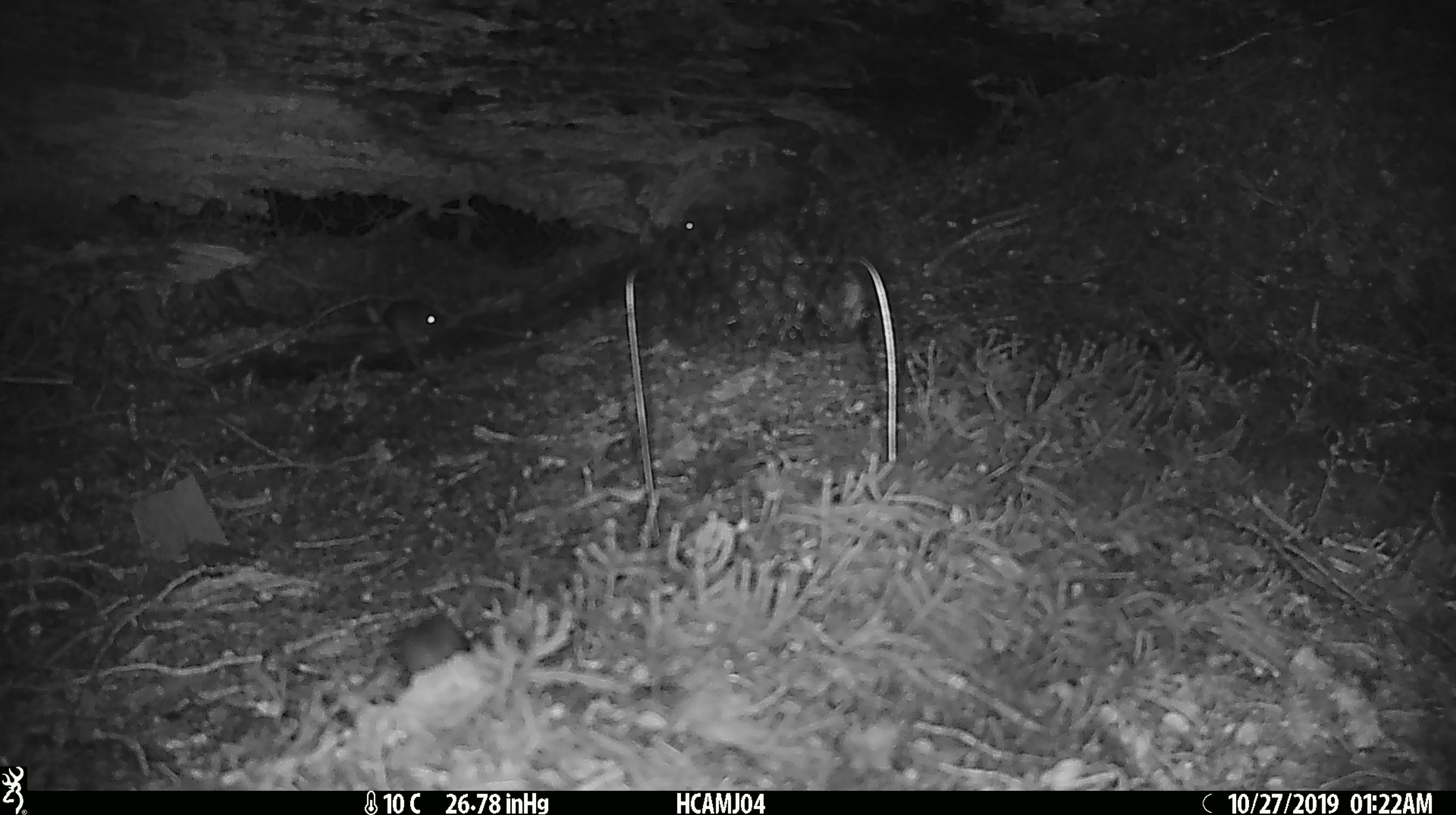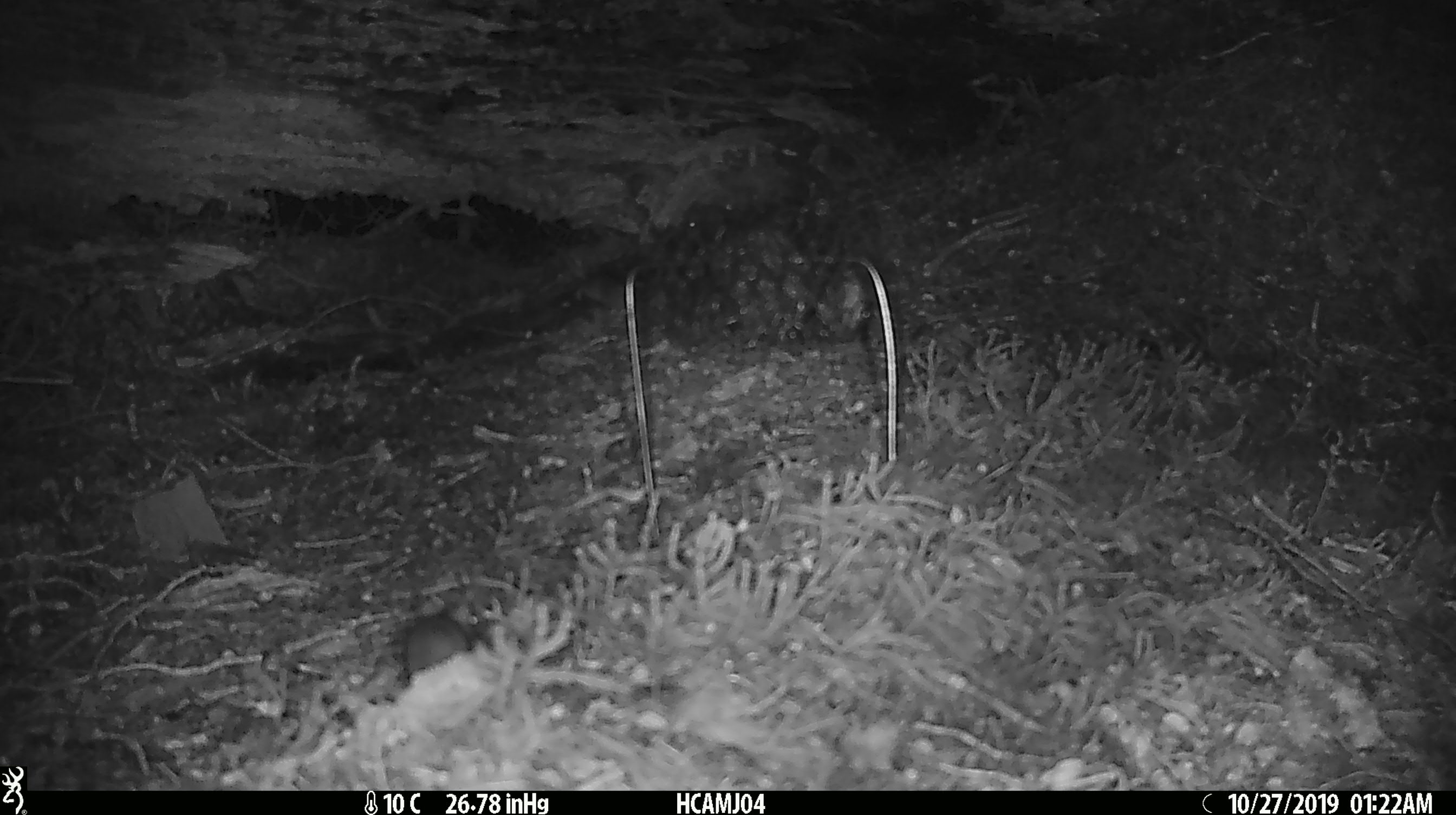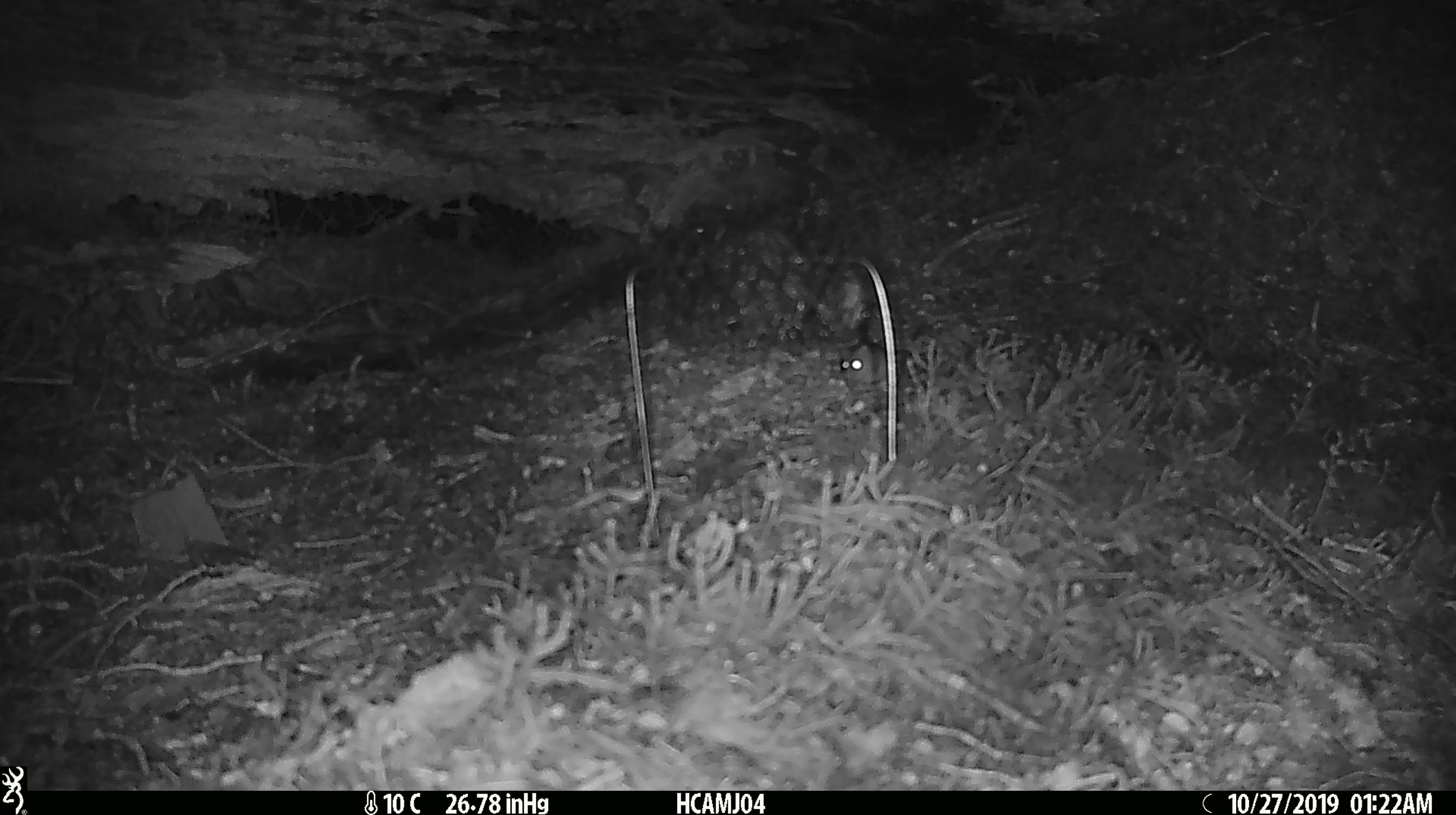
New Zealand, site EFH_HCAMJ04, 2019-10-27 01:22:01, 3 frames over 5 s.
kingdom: Animalia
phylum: Chordata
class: Mammalia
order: Rodentia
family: Muridae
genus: Mus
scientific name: Mus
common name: mouse